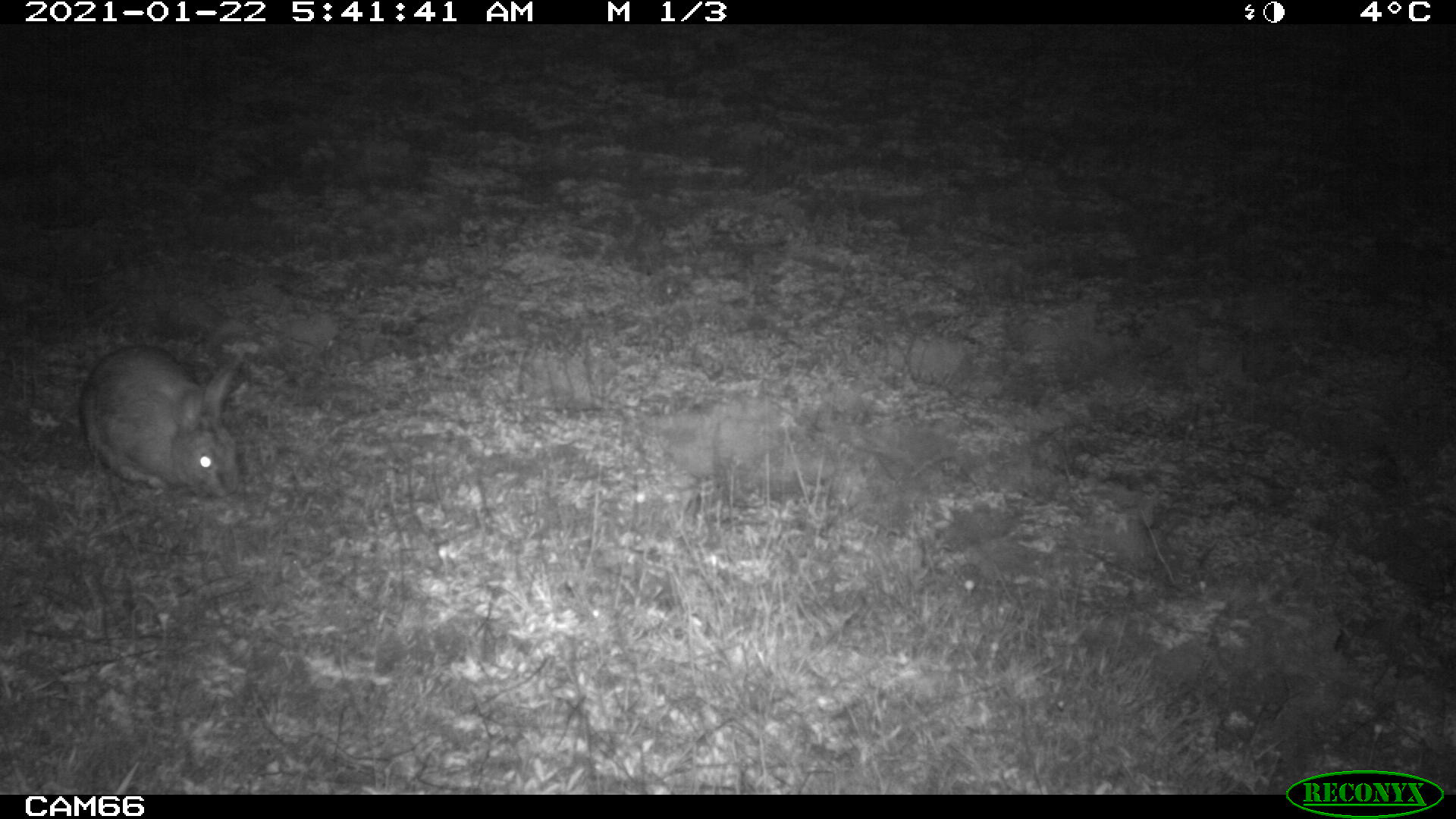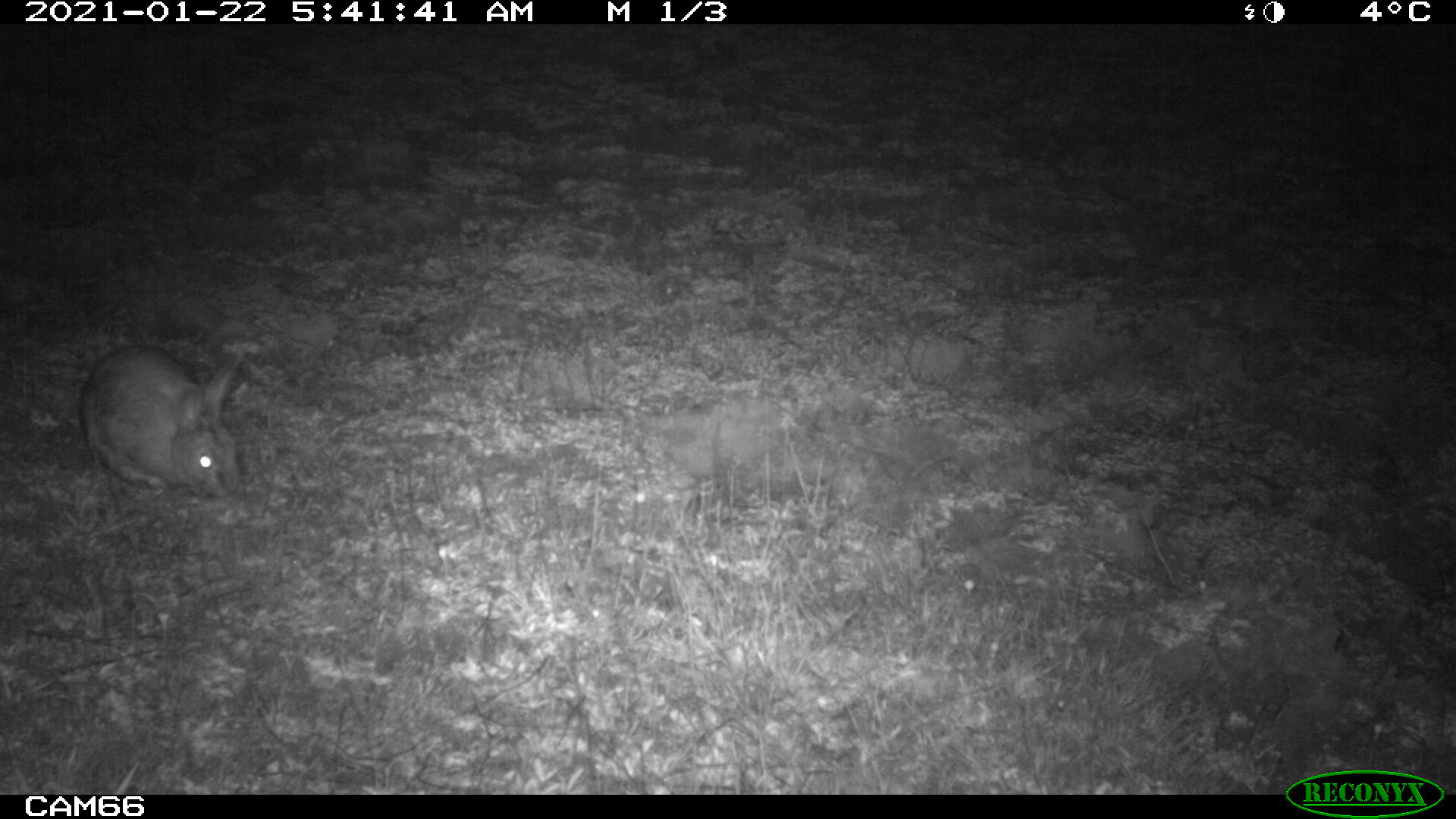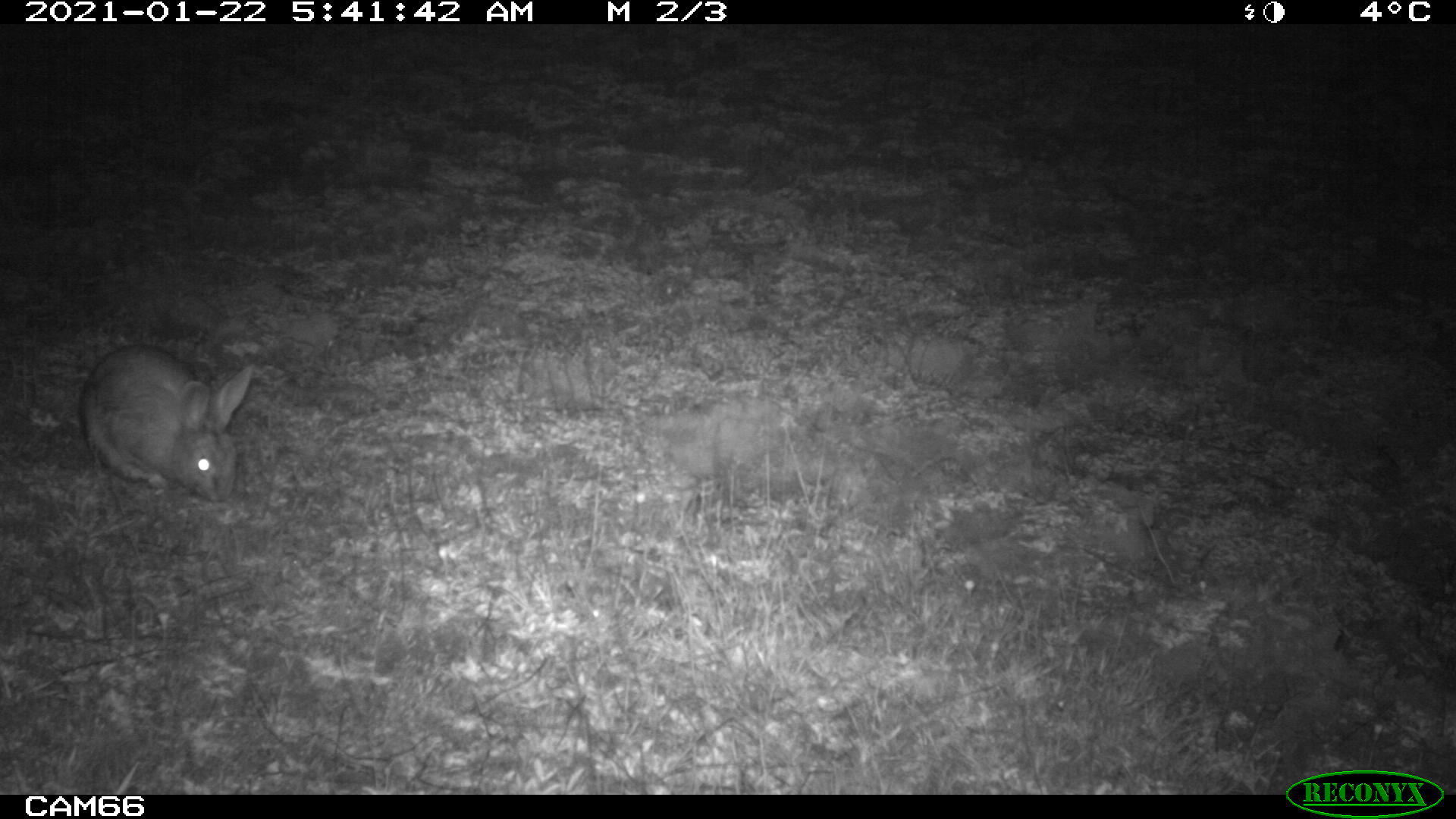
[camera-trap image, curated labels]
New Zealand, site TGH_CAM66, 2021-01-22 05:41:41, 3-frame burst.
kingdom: Animalia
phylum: Chordata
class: Mammalia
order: Lagomorpha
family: Leporidae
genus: Oryctolagus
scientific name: Oryctolagus cuniculus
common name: european rabbit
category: rabbit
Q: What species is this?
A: Rabbit (european rabbit) (Oryctolagus cuniculus).